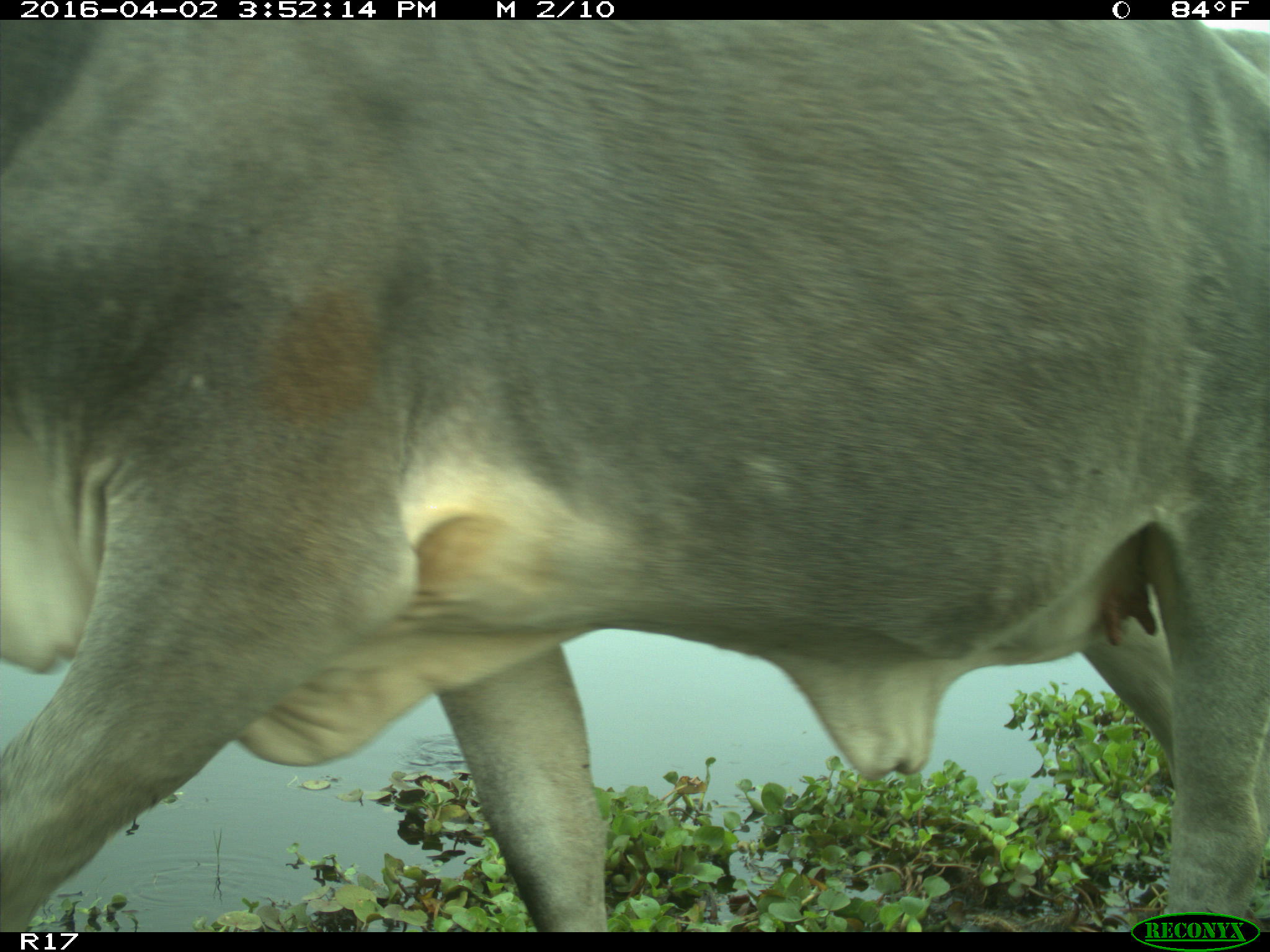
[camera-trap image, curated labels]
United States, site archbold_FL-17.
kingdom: Animalia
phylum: Chordata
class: Mammalia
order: Artiodactyla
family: Bovidae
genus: Bos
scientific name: Bos taurus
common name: domestic cow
Bos taurus (domestic cow).